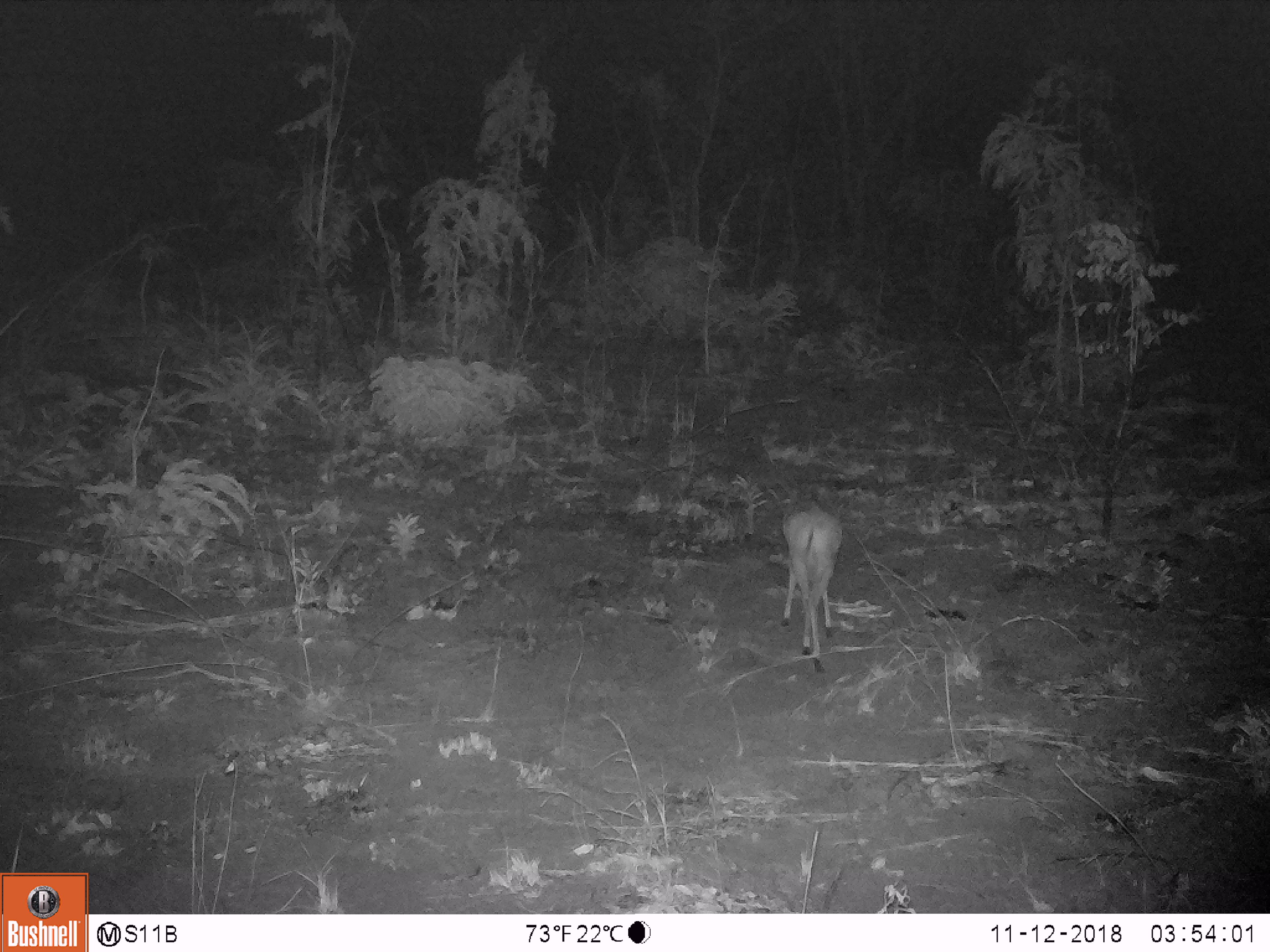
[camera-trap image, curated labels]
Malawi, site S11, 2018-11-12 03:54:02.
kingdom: Animalia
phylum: Chordata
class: Mammalia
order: Artiodactyla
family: Bovidae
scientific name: Antilopinae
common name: small antelope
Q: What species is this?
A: Small antelope (Antilopinae).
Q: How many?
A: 1.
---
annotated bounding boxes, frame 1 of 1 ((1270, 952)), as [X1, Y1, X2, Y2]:
small antelope: [764, 480, 851, 682]